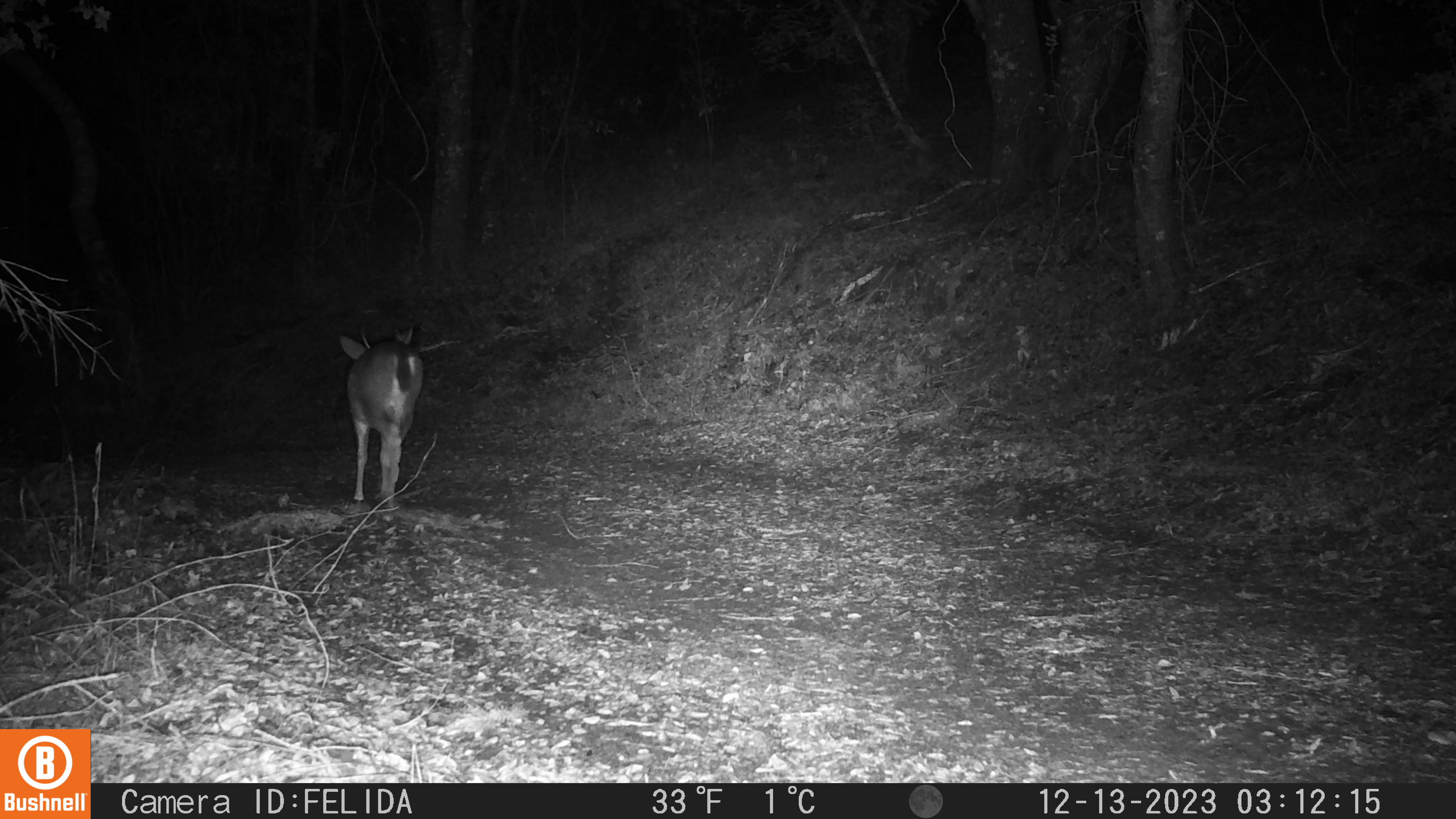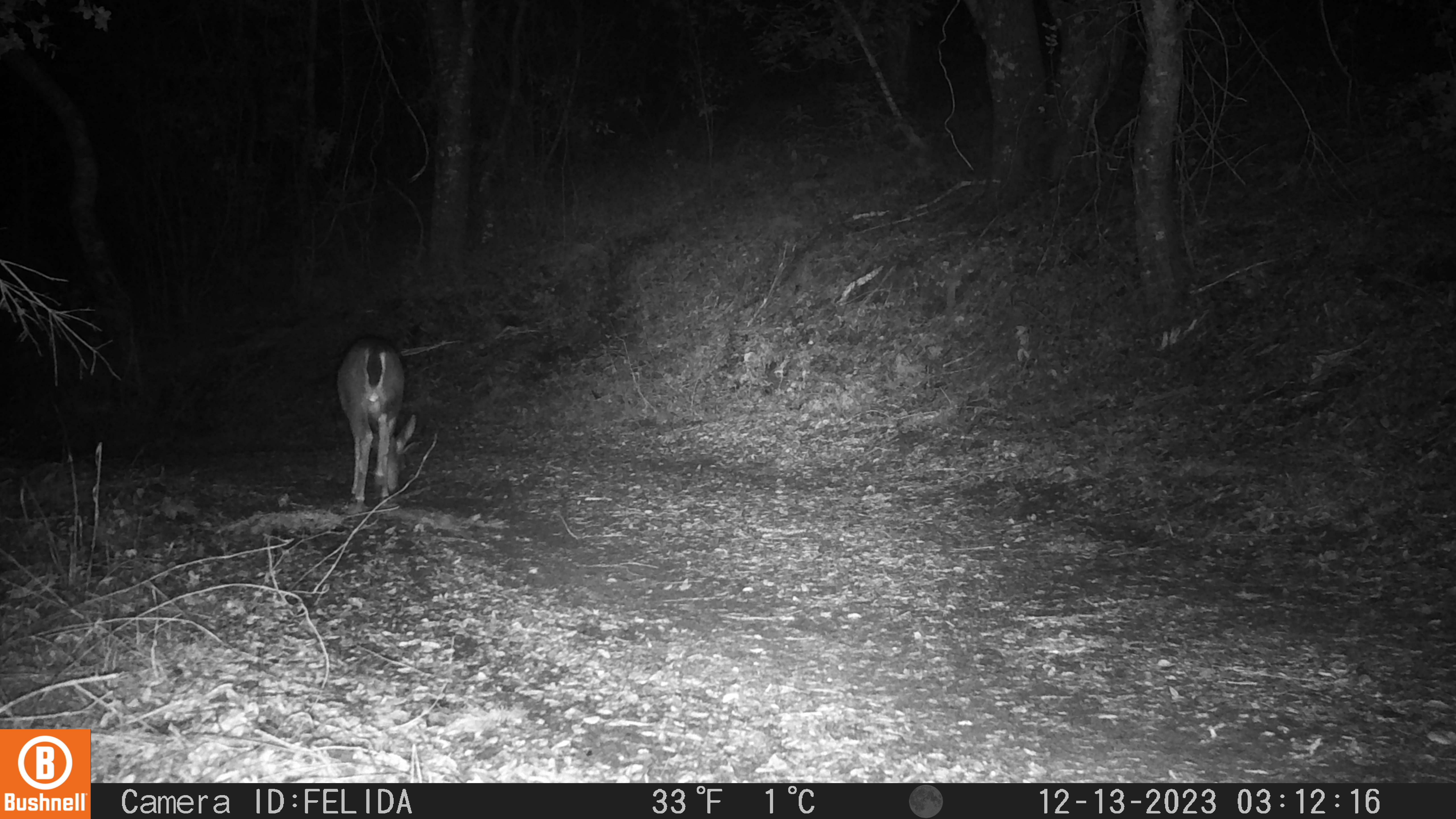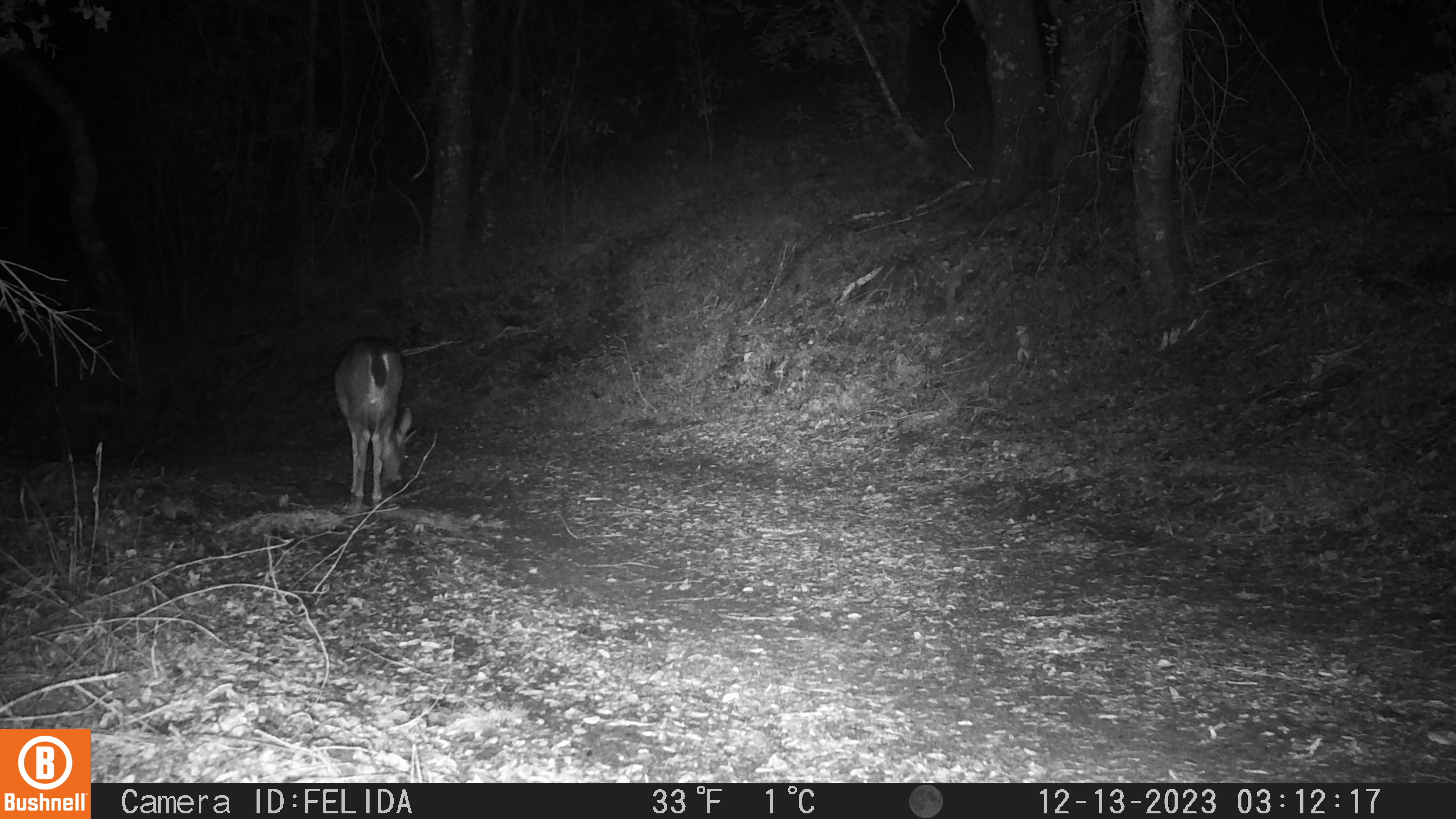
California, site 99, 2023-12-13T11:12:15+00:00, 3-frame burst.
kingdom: Animalia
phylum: Chordata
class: Mammalia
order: Artiodactyla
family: Cervidae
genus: Odocoileus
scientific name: Odocoileus hemionus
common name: mule deer